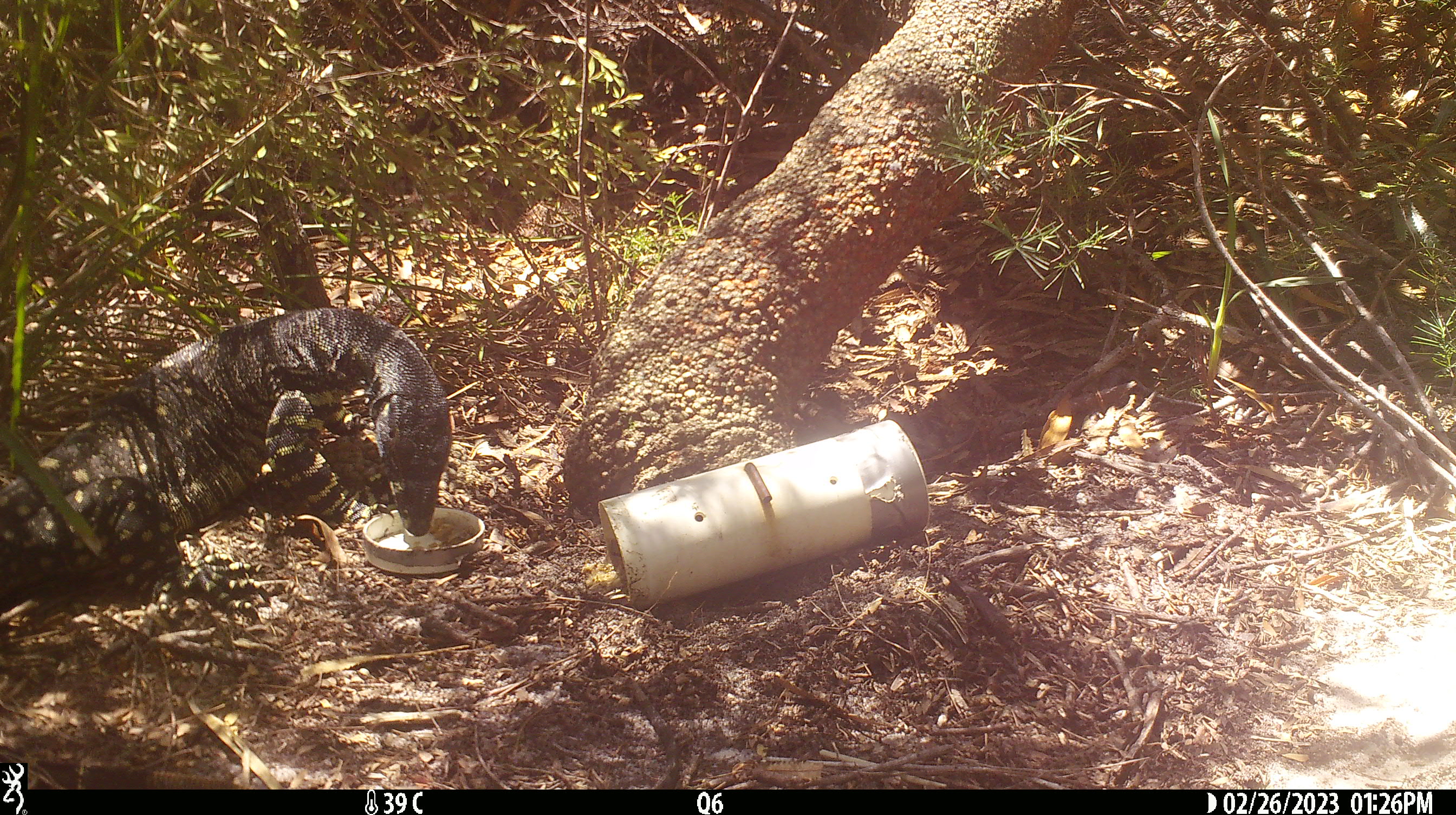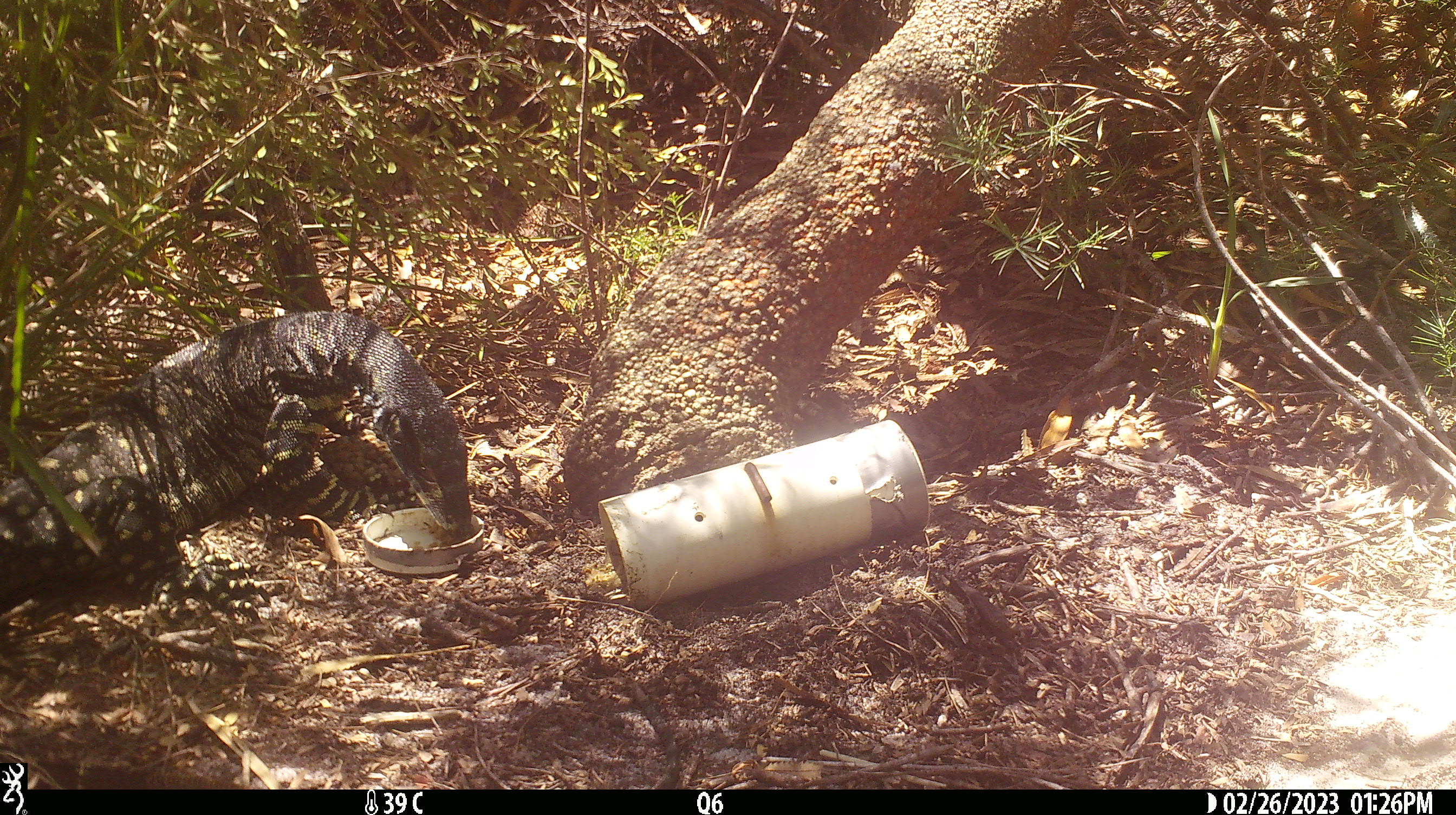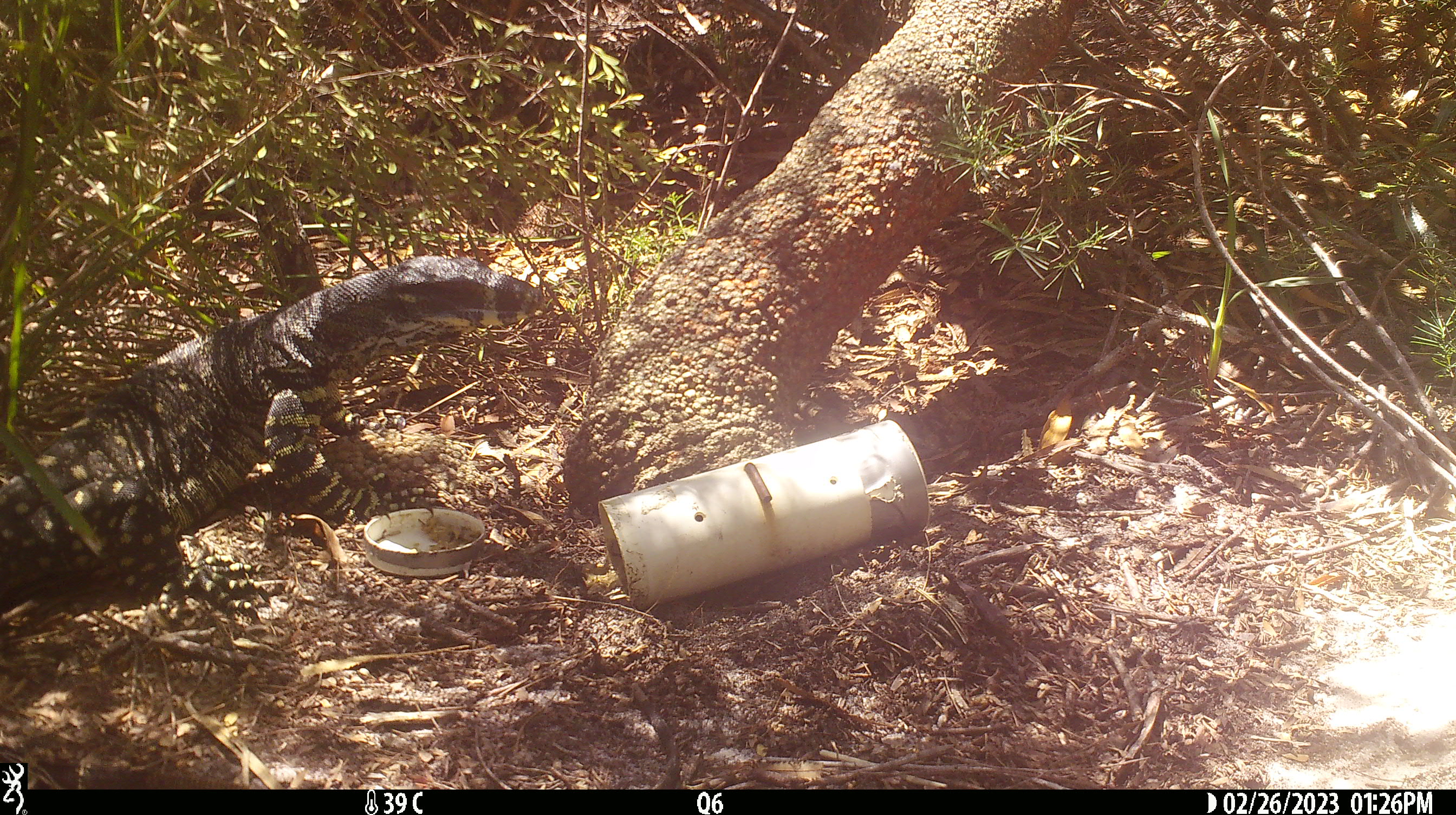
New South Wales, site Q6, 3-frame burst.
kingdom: Animalia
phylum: Chordata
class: Reptilia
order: Squamata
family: Varanidae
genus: Varanus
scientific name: Varanus varius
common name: lace monitor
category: goanna